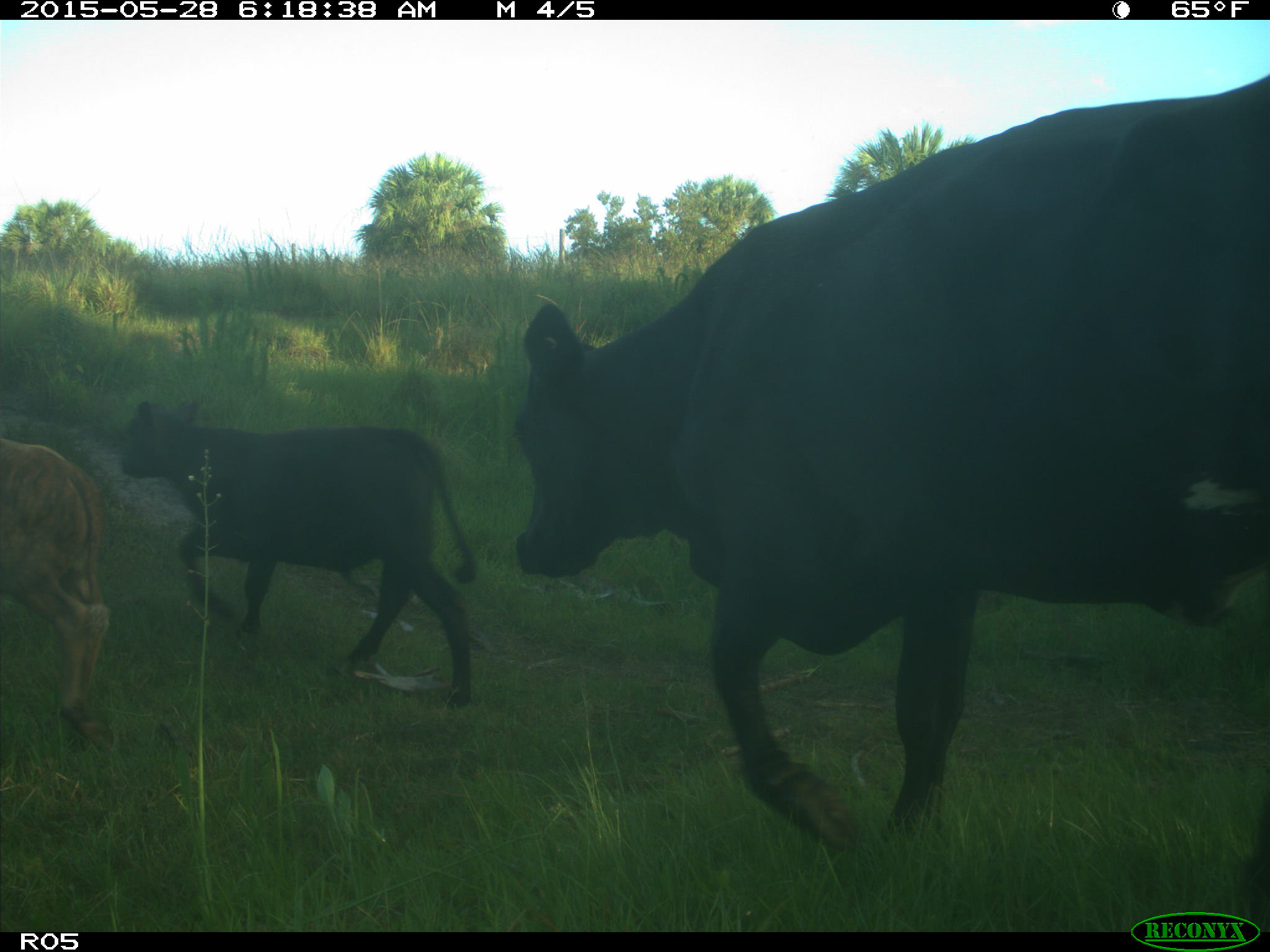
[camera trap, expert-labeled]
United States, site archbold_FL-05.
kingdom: Animalia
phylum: Chordata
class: Mammalia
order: Artiodactyla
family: Bovidae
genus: Bos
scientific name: Bos taurus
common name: domestic cow